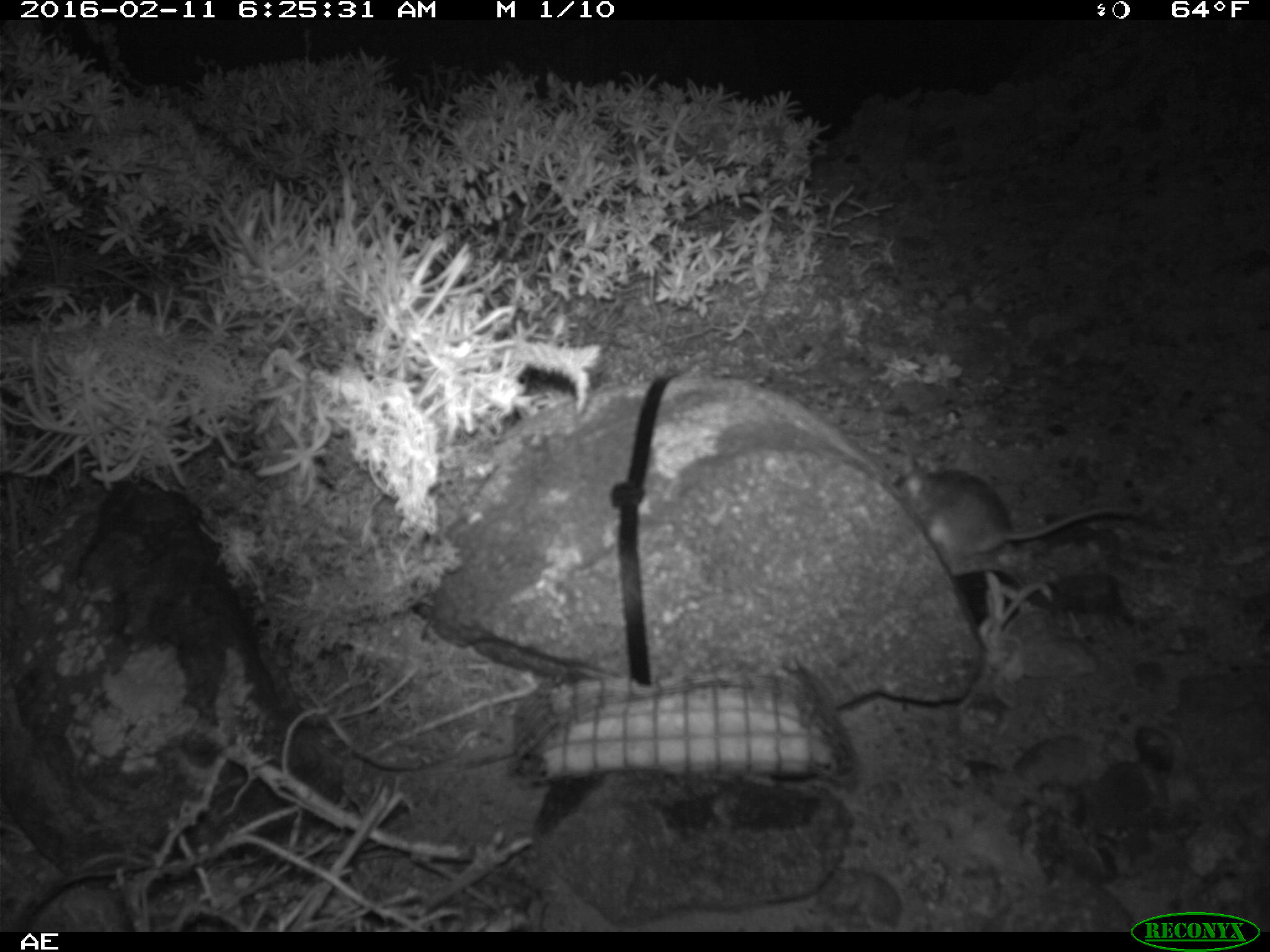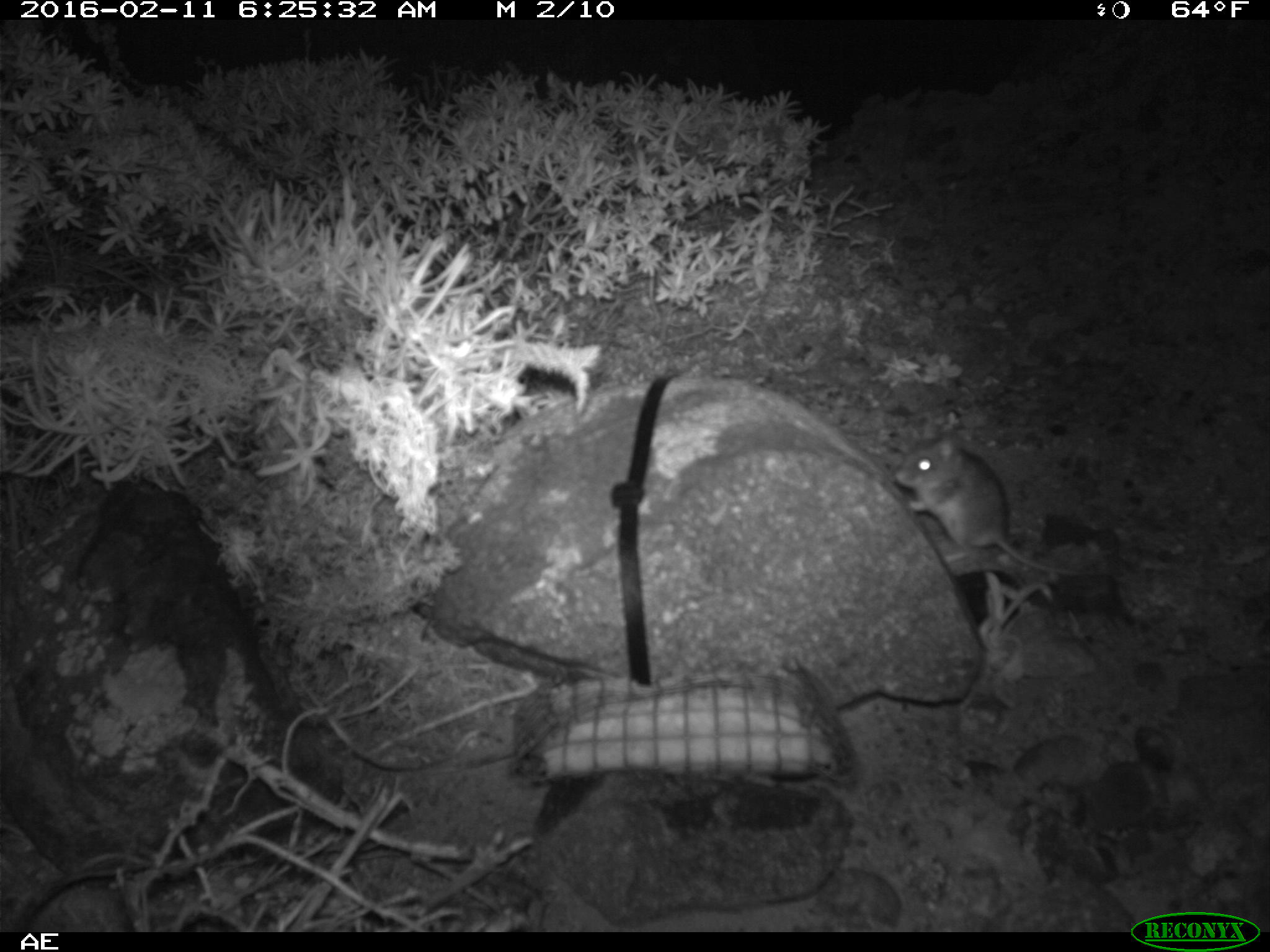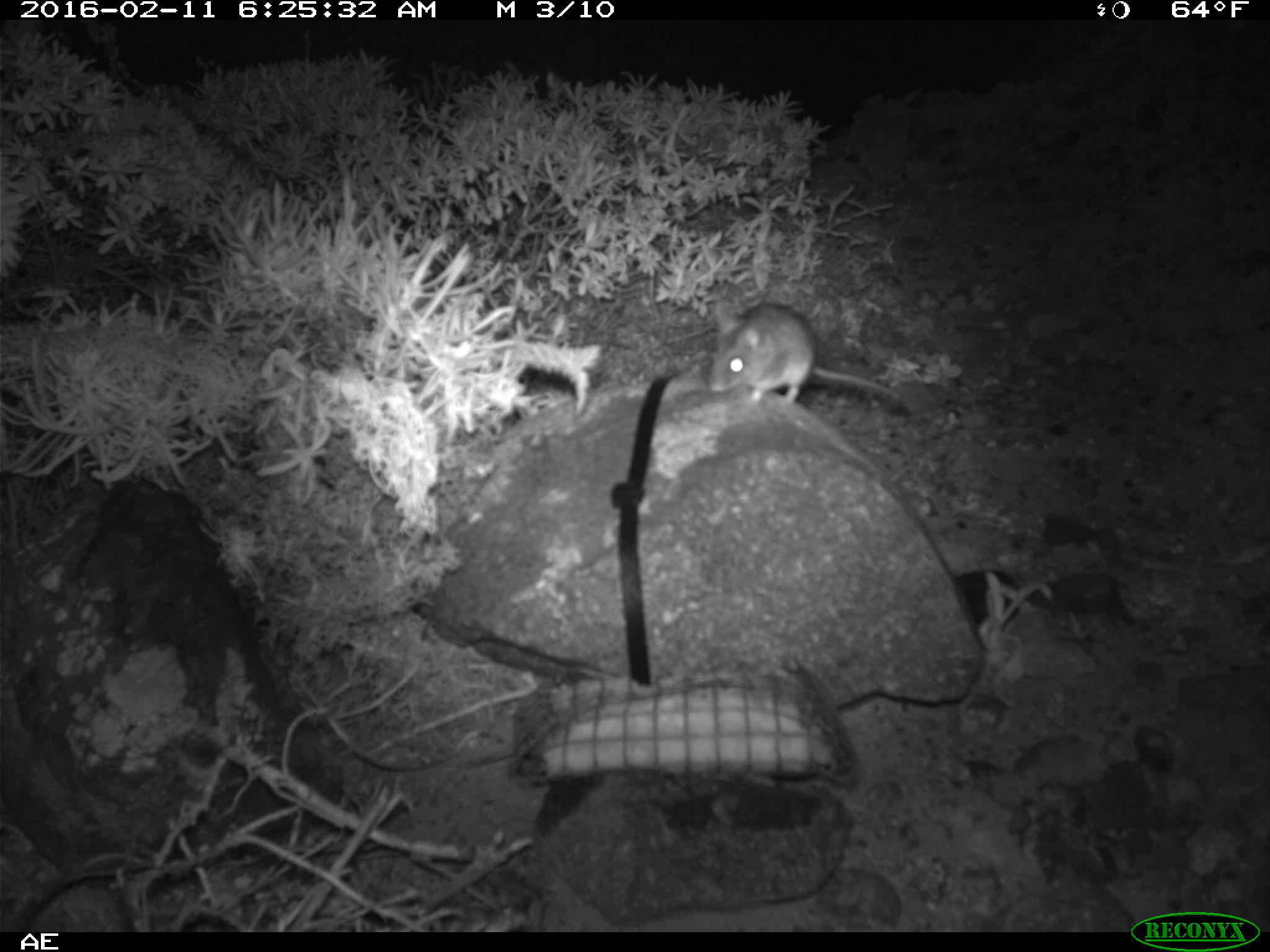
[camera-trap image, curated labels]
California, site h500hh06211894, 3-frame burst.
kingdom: Animalia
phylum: Chordata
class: Mammalia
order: Rodentia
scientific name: Rodentia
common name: rodent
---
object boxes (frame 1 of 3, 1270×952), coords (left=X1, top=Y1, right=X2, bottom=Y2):
rodent: (left=890, top=457, right=1135, bottom=557)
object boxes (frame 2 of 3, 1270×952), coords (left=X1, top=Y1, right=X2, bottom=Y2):
rodent: (left=890, top=432, right=1088, bottom=579)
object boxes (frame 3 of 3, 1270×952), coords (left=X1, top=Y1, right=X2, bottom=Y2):
rodent: (left=710, top=301, right=904, bottom=406)